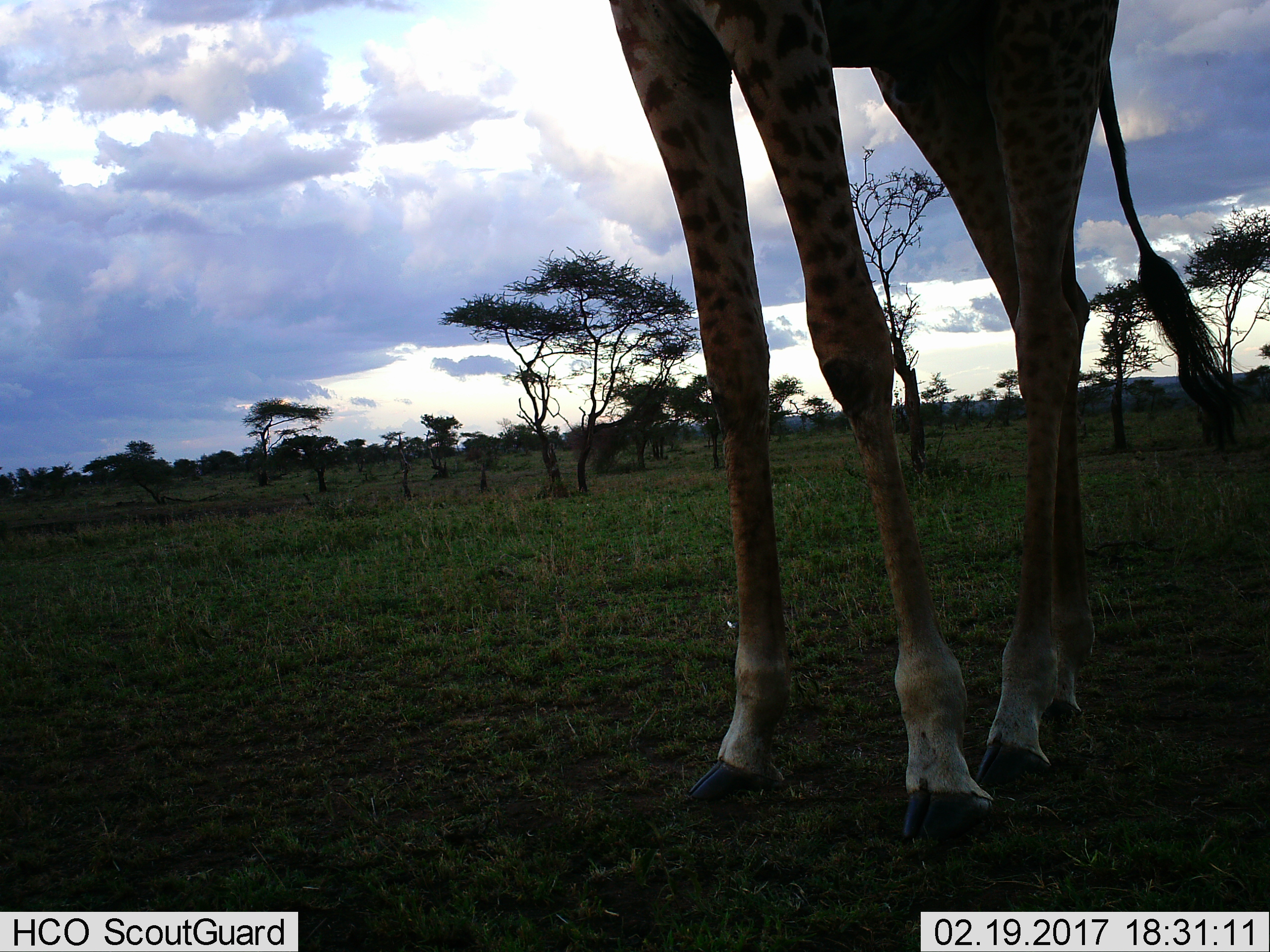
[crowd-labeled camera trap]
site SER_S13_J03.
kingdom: Animalia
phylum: Chordata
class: Mammalia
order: Artiodactyla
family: Giraffidae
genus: Giraffa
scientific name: Giraffa camelopardalis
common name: giraffe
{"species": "giraffe (Giraffa camelopardalis)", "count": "1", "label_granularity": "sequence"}